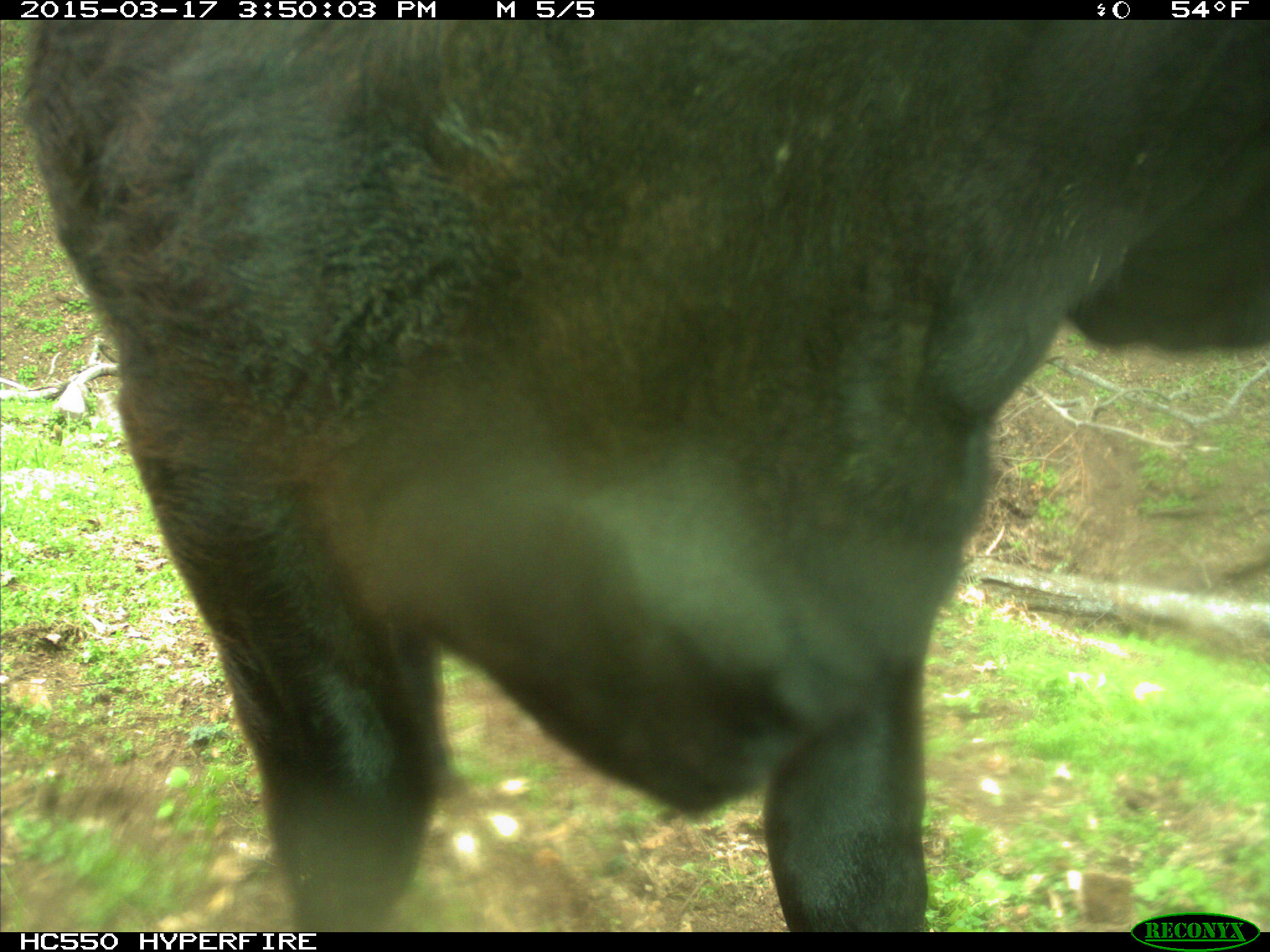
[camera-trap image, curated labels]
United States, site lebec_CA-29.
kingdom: Animalia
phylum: Chordata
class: Mammalia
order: Artiodactyla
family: Bovidae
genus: Bos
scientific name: Bos taurus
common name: domestic cow